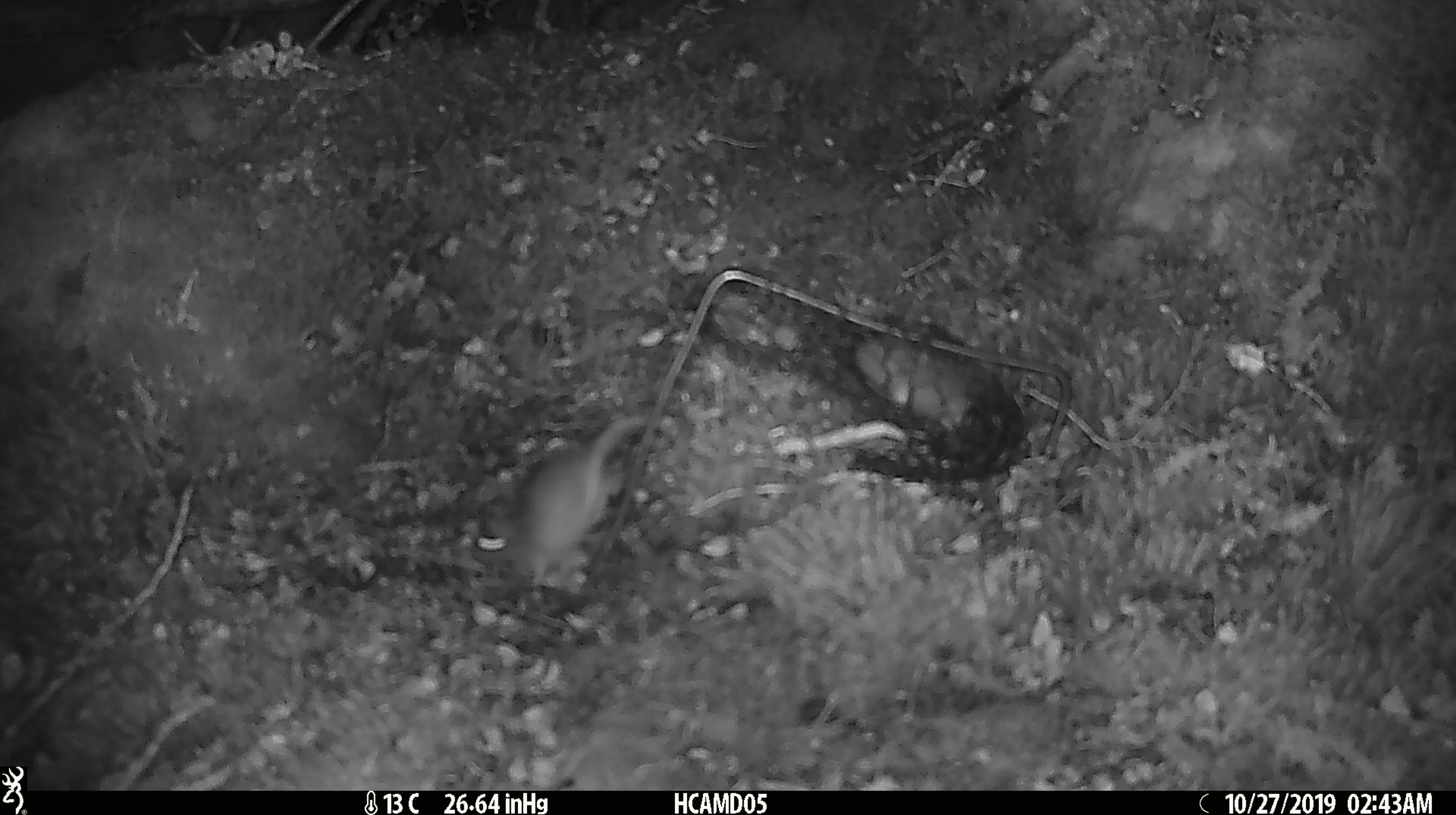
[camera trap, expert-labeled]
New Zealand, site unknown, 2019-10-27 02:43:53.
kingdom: Animalia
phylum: Chordata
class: Mammalia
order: Rodentia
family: Muridae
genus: Mus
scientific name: Mus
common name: mouse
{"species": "mouse (Mus)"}